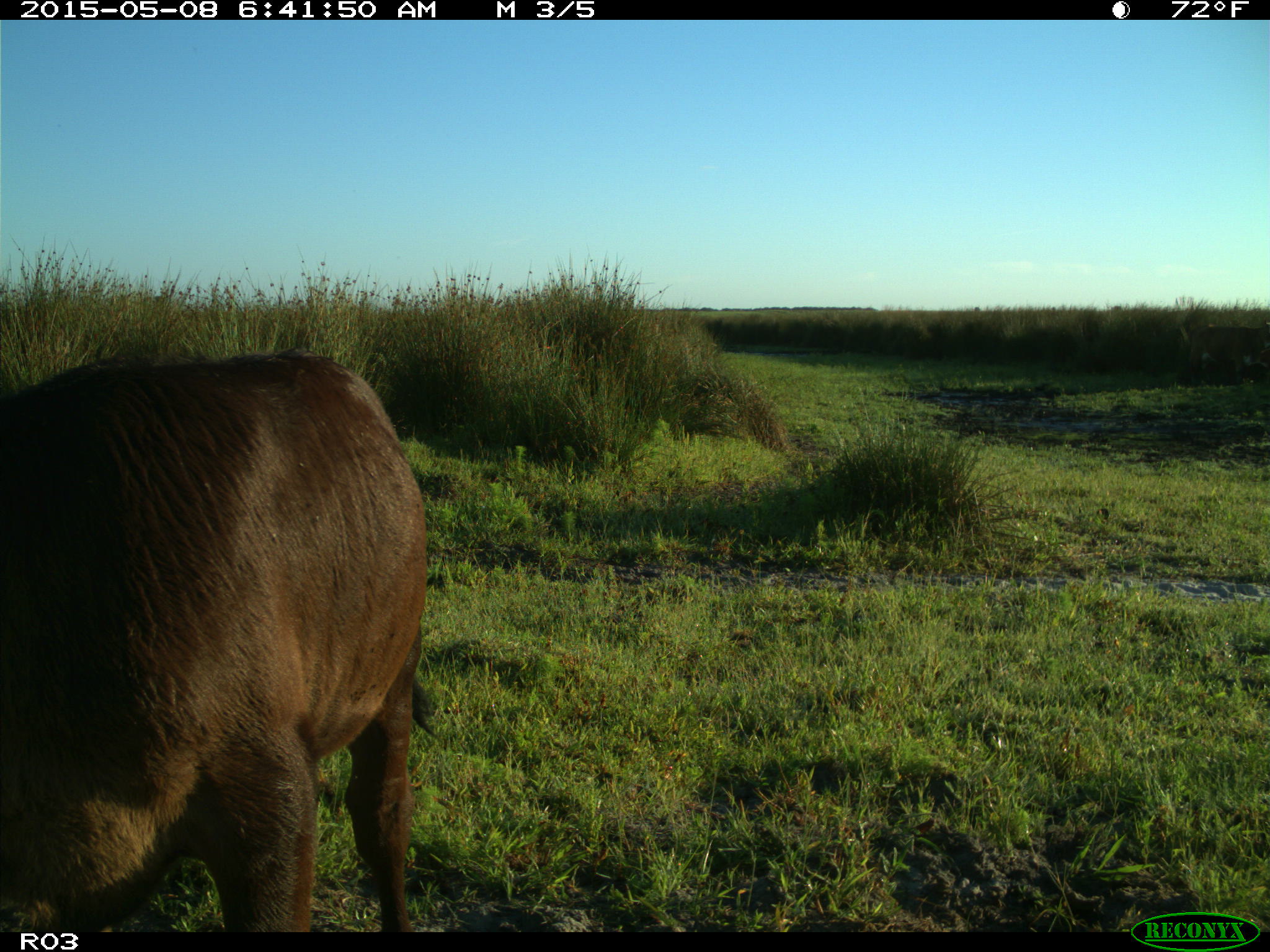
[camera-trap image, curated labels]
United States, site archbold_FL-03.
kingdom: Animalia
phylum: Chordata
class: Mammalia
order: Artiodactyla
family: Bovidae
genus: Bos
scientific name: Bos taurus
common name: domestic cow